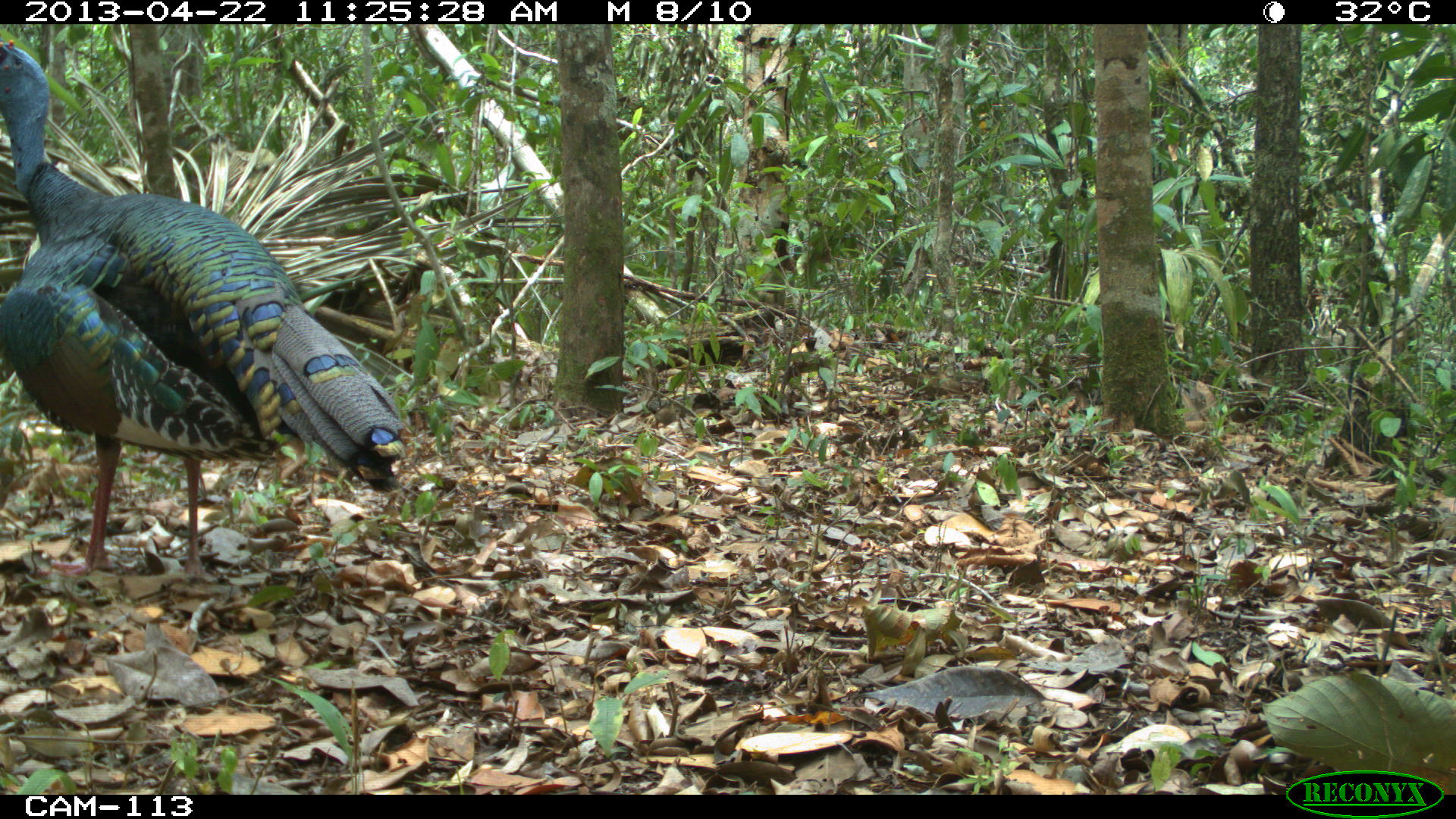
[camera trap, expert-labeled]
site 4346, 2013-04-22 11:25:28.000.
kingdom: Animalia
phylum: Chordata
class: Aves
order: Galliformes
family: Phasianidae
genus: Meleagris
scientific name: Meleagris ocellata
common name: ocellated turkey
Meleagris ocellata (ocellated turkey), count 1, sex male.